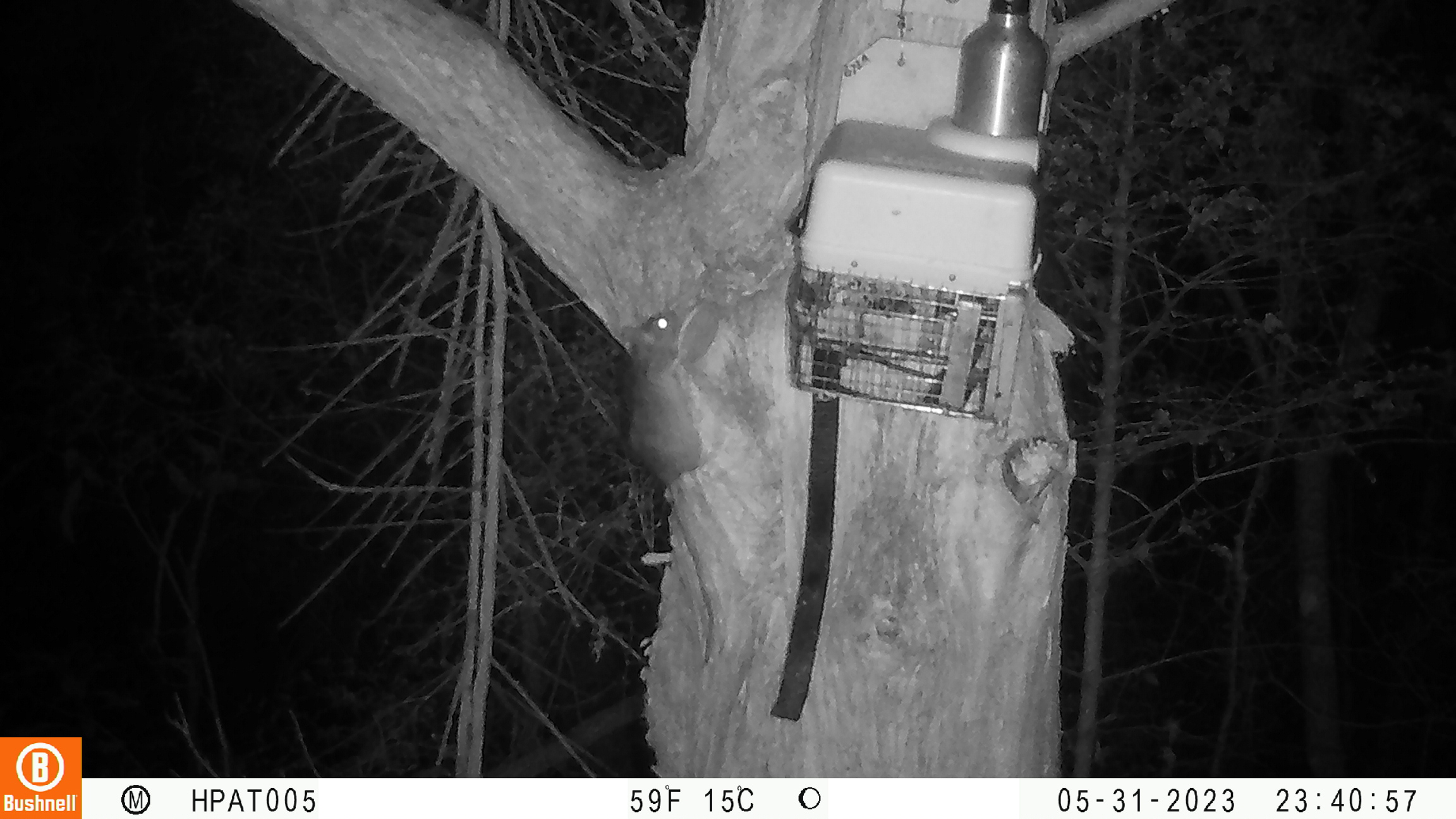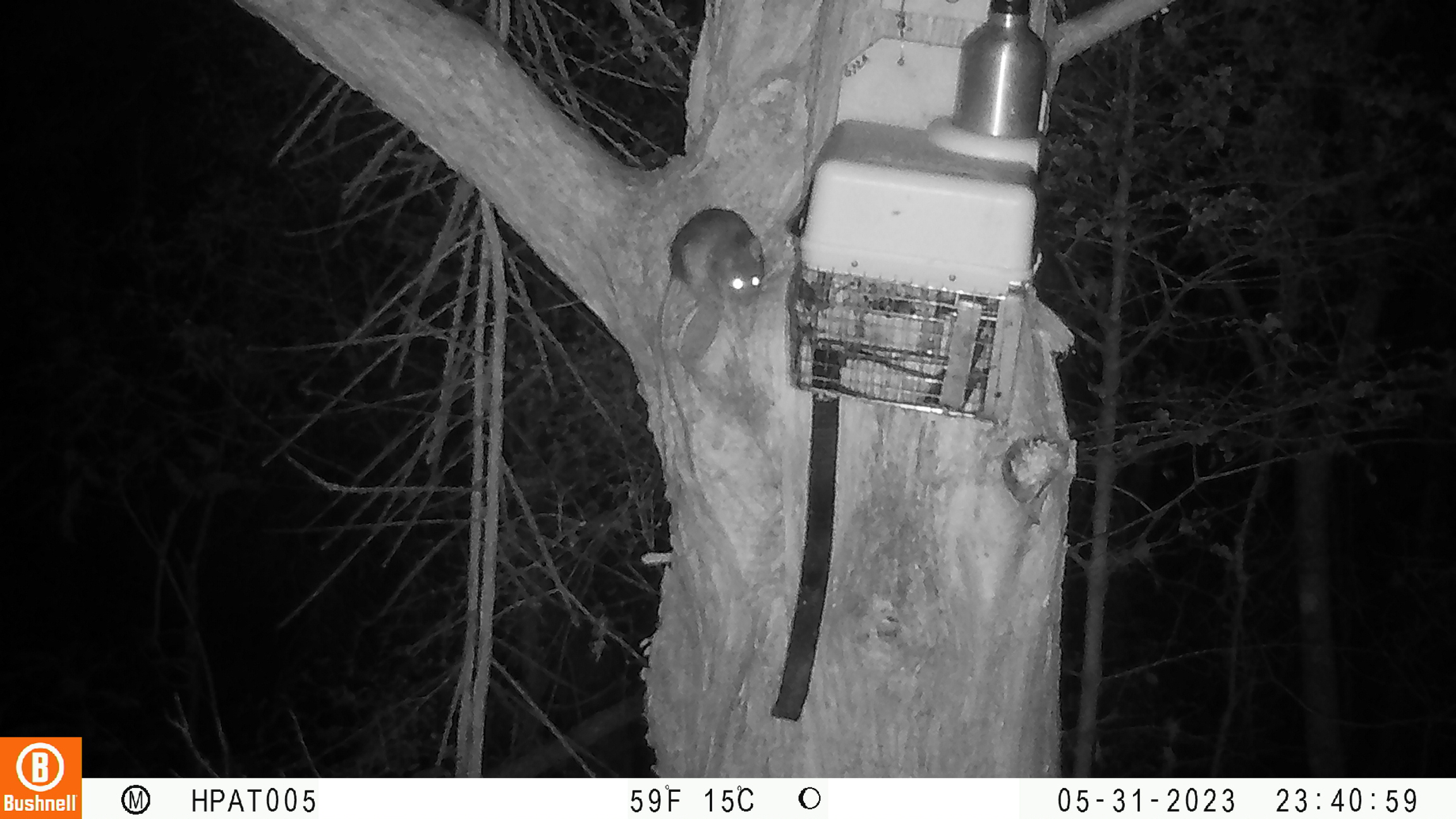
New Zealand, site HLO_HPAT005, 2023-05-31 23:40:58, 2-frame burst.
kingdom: Animalia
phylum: Chordata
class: Mammalia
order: Rodentia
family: Muridae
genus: Rattus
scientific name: Rattus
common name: rat